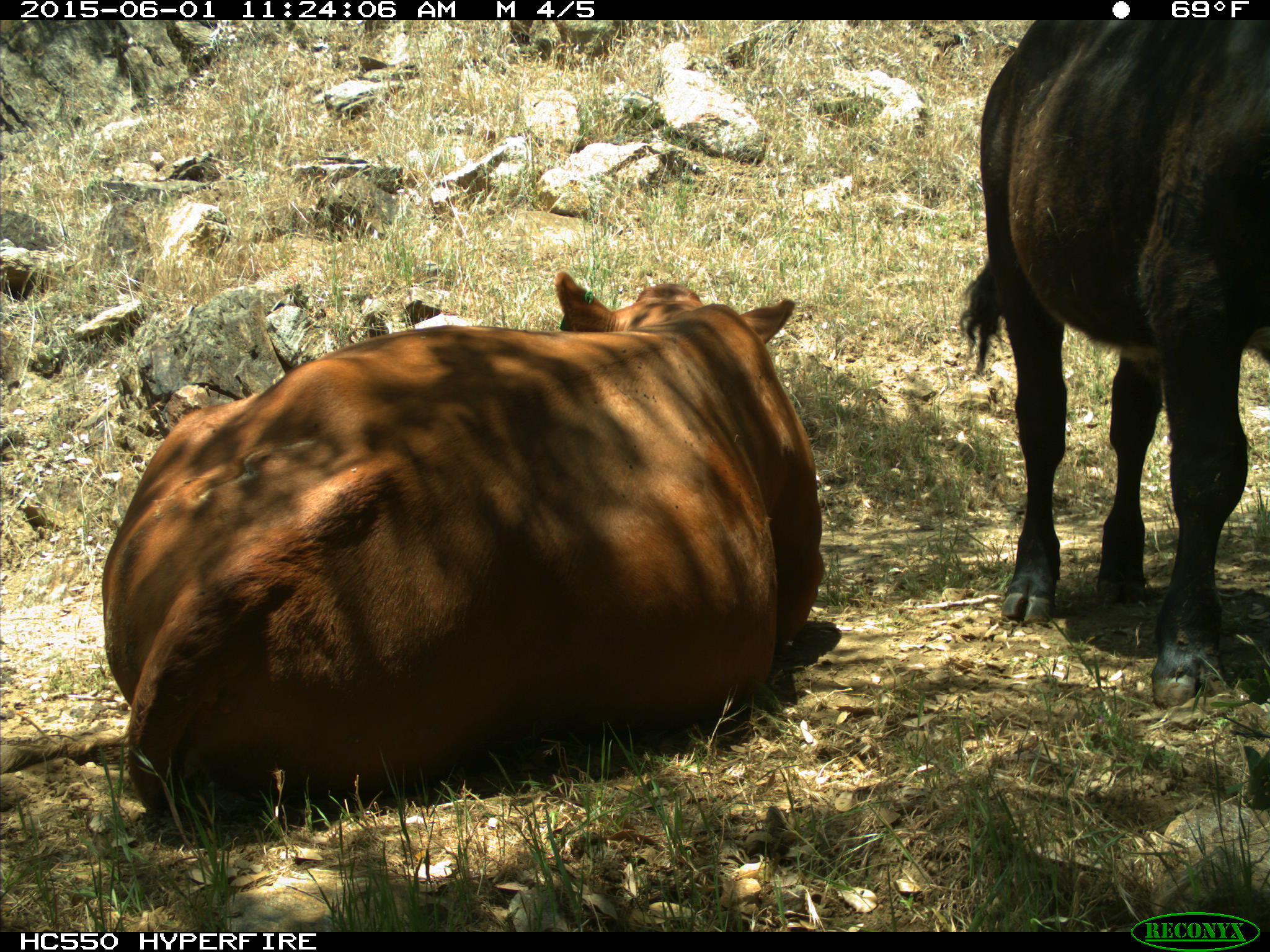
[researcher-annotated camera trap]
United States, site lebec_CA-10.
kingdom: Animalia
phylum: Chordata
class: Mammalia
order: Artiodactyla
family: Bovidae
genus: Bos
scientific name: Bos taurus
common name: domestic cow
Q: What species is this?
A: Bos taurus (domestic cow).